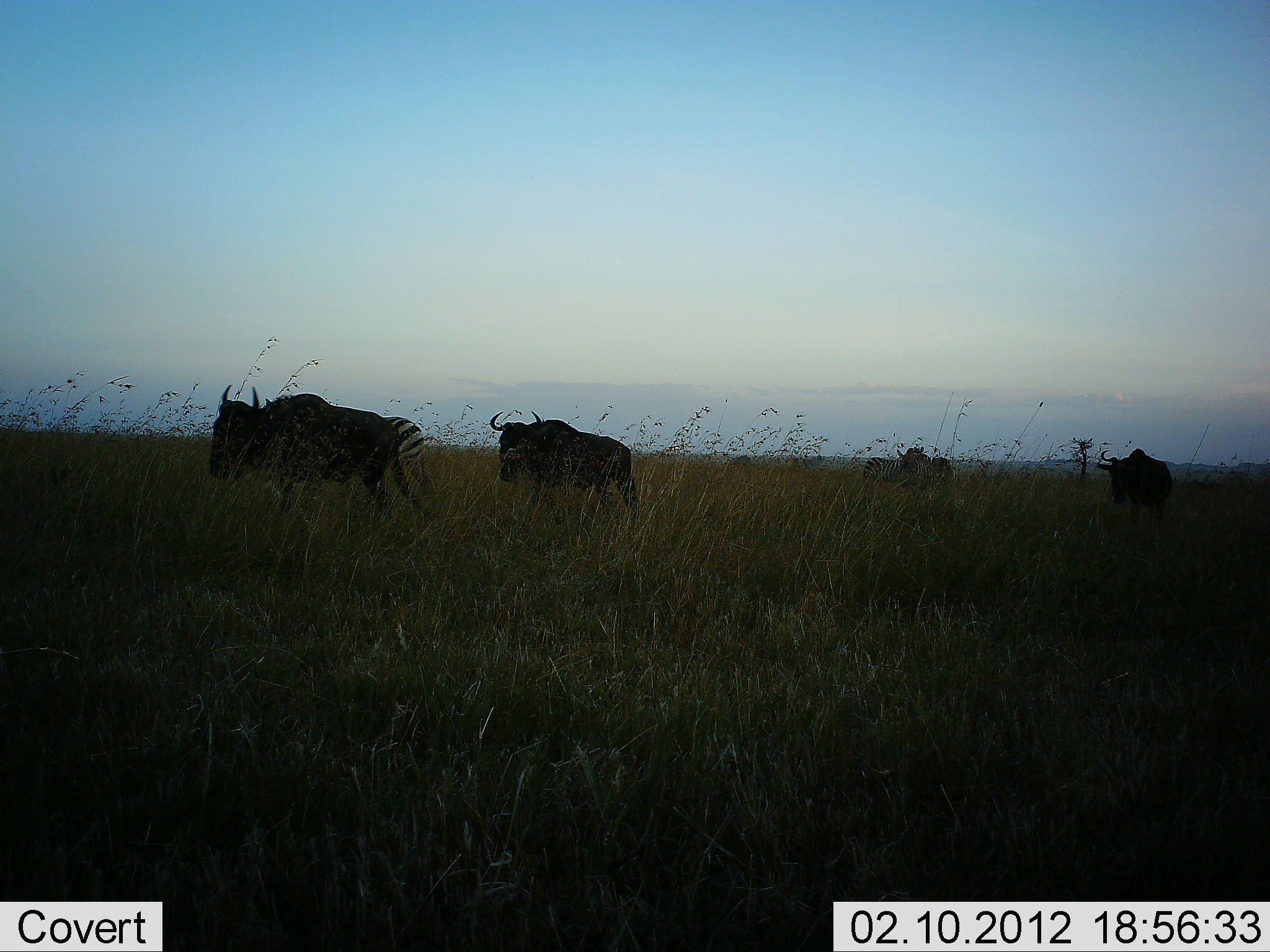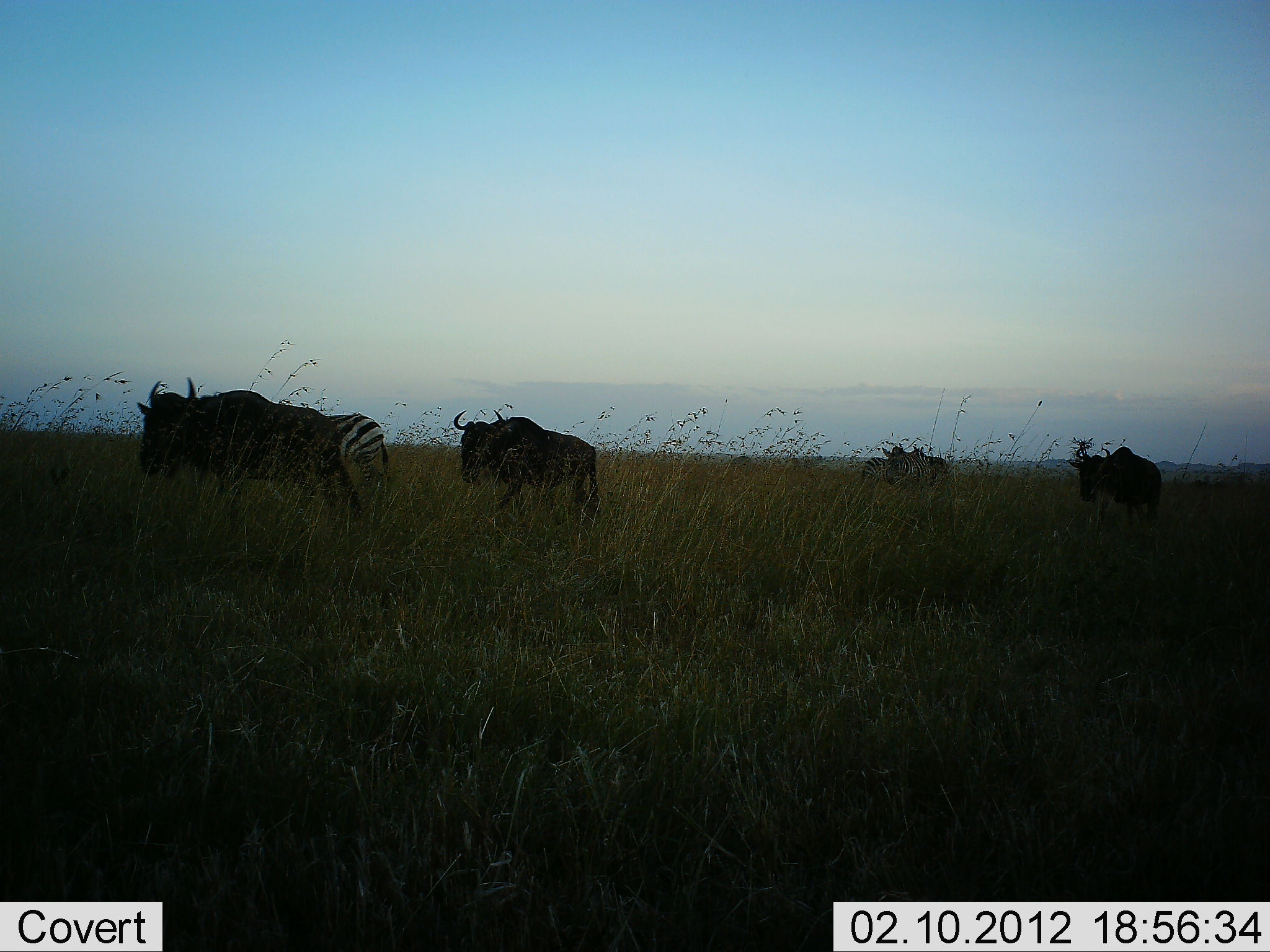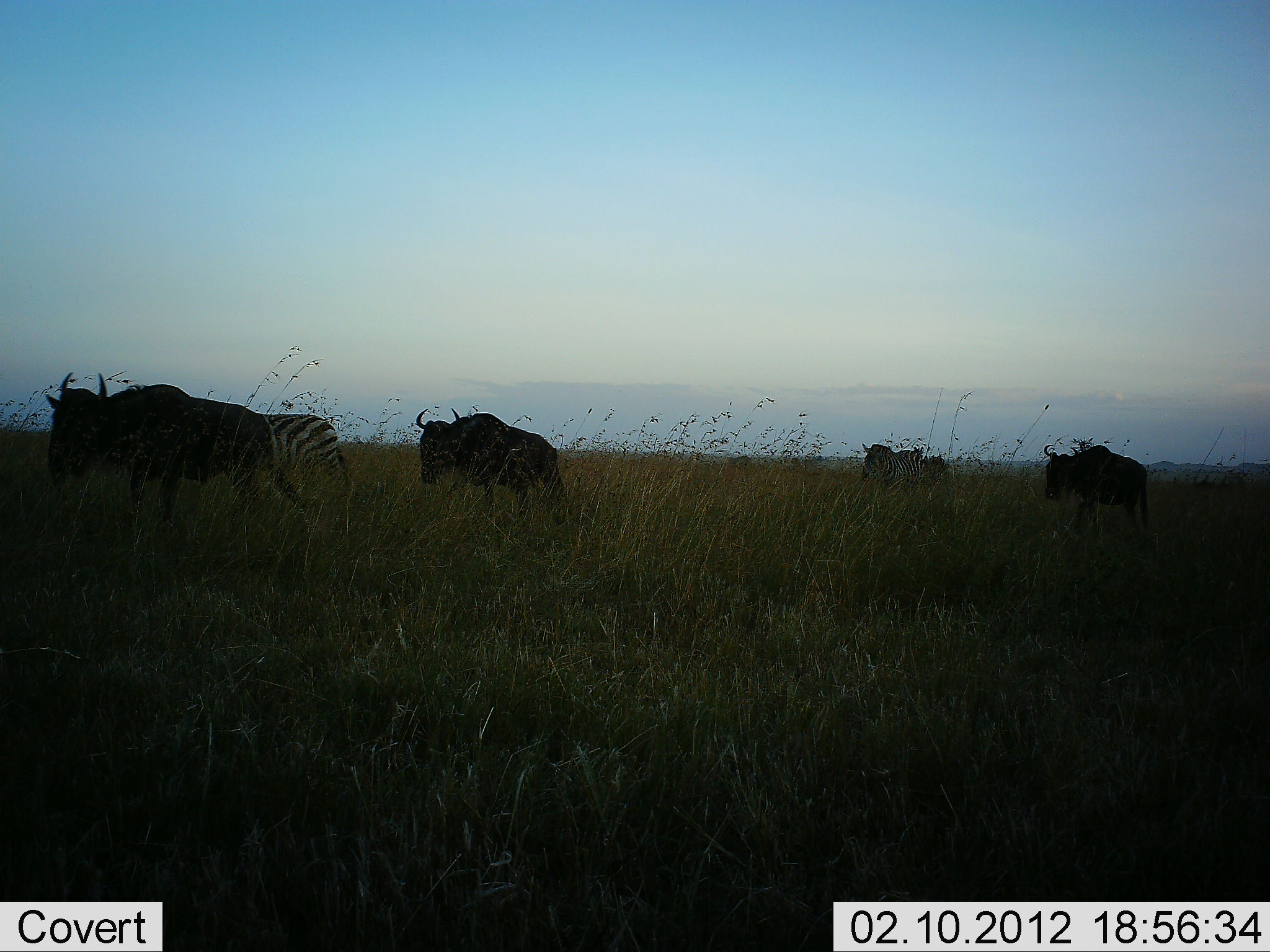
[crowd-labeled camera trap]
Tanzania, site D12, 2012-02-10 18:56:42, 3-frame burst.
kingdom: Animalia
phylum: Chordata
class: Mammalia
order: Artiodactyla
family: Bovidae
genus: Connochaetes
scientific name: Connochaetes taurinus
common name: blue wildebeest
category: wildebeest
Wildebeest (blue wildebeest) (Connochaetes taurinus), count 4. Behavior (volunteer vote fractions): standing 8%, resting 0%, moving 92%, interacting 0%. Young present (vote fraction): 0%. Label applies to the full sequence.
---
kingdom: Animalia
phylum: Chordata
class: Mammalia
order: Perissodactyla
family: Equidae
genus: Equus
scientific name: Equus quagga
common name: plains zebra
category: zebra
Zebra (plains zebra) (Equus quagga), count 2. Behavior (volunteer vote fractions): standing 21%, resting 0%, moving 92%, interacting 0%. Young present (vote fraction): 0%. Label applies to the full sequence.